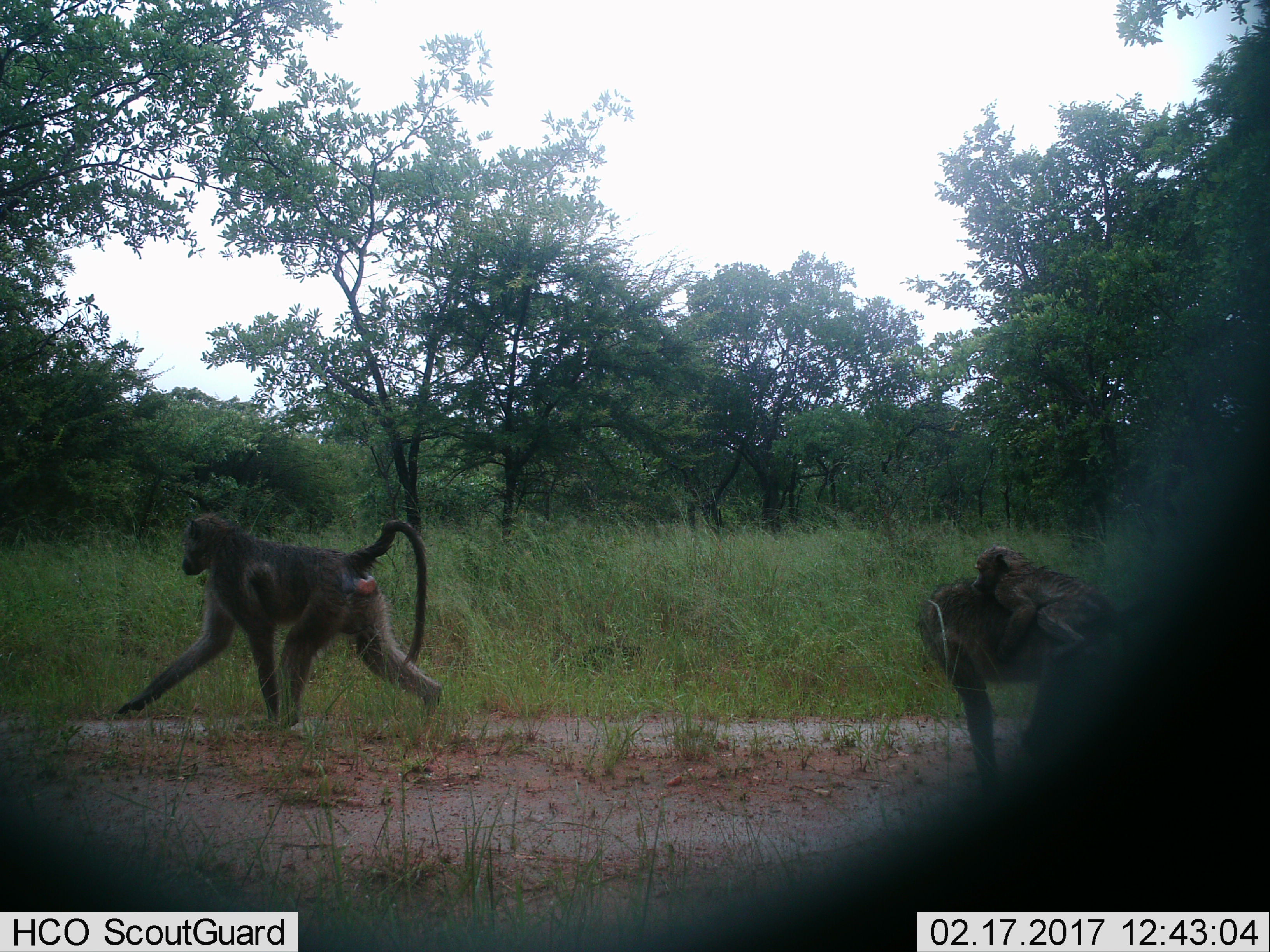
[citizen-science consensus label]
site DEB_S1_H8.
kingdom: Animalia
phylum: Chordata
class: Mammalia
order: Primates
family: Cercopithecidae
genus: Papio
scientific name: Papio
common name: baboon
Baboon (Papio), count 3. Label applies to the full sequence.